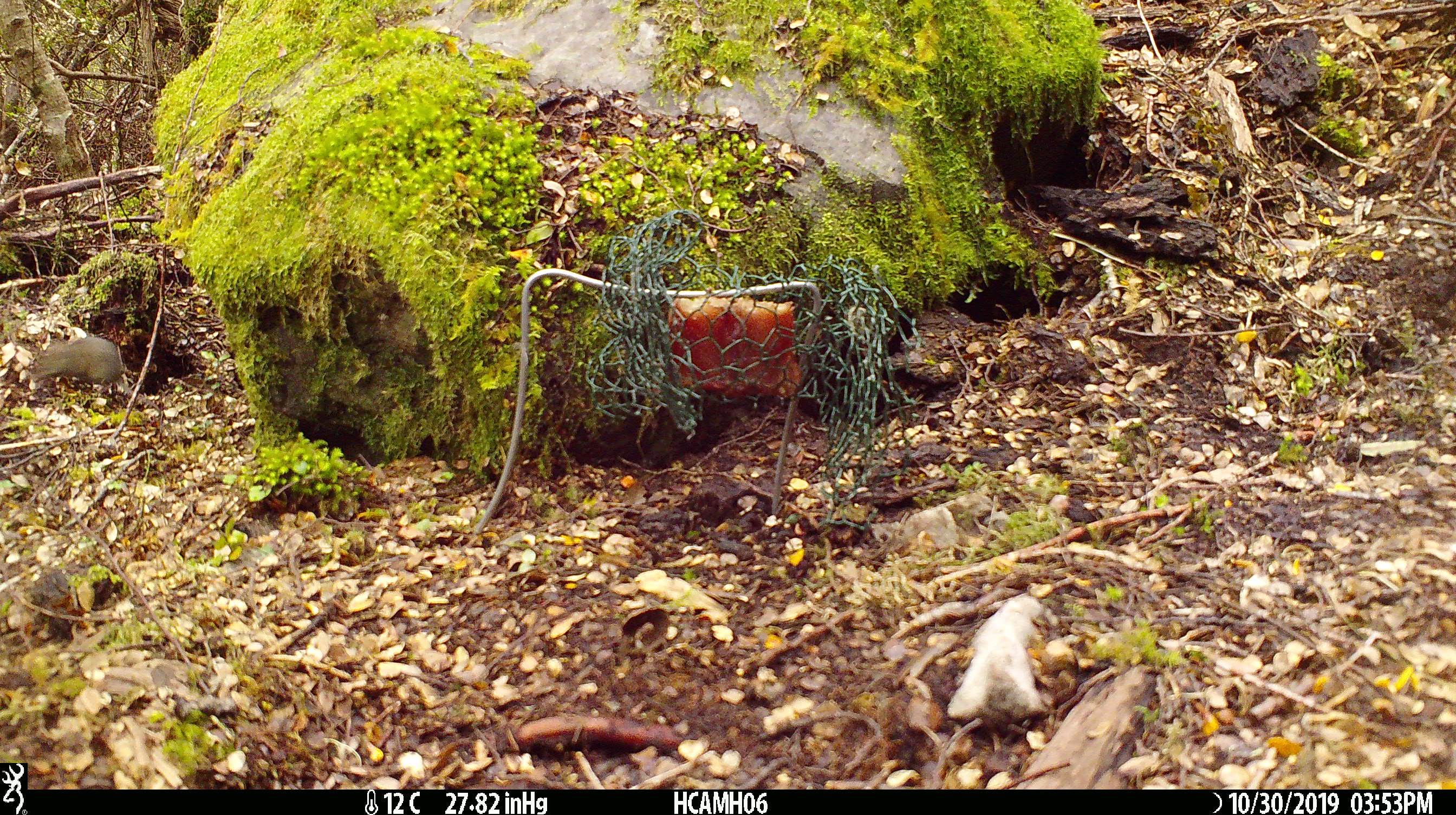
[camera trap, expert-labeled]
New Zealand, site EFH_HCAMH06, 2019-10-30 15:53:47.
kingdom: Animalia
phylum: Chordata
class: Mammalia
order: Rodentia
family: Muridae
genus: Mus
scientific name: Mus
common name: mouse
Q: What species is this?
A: Mouse (Mus).